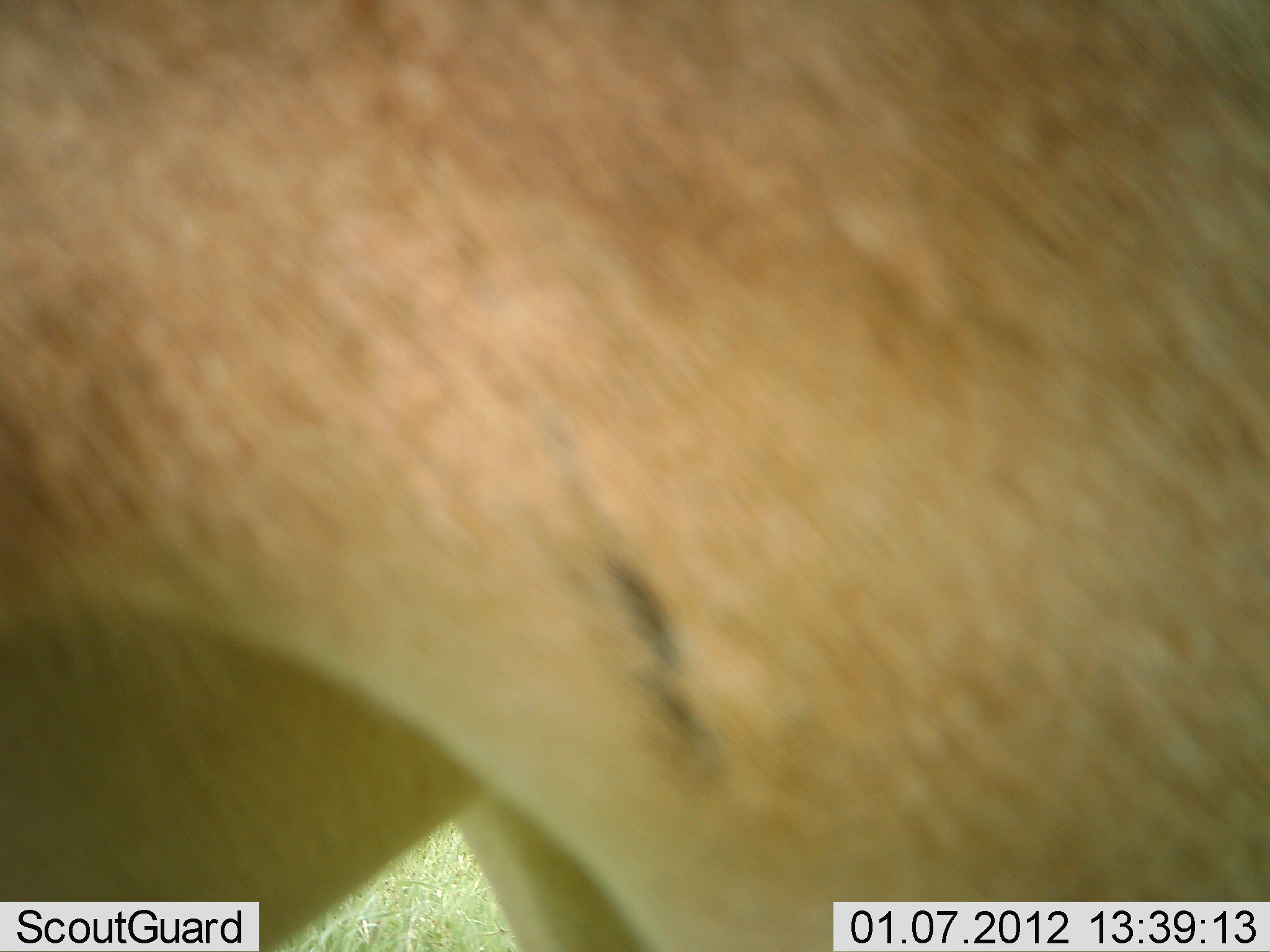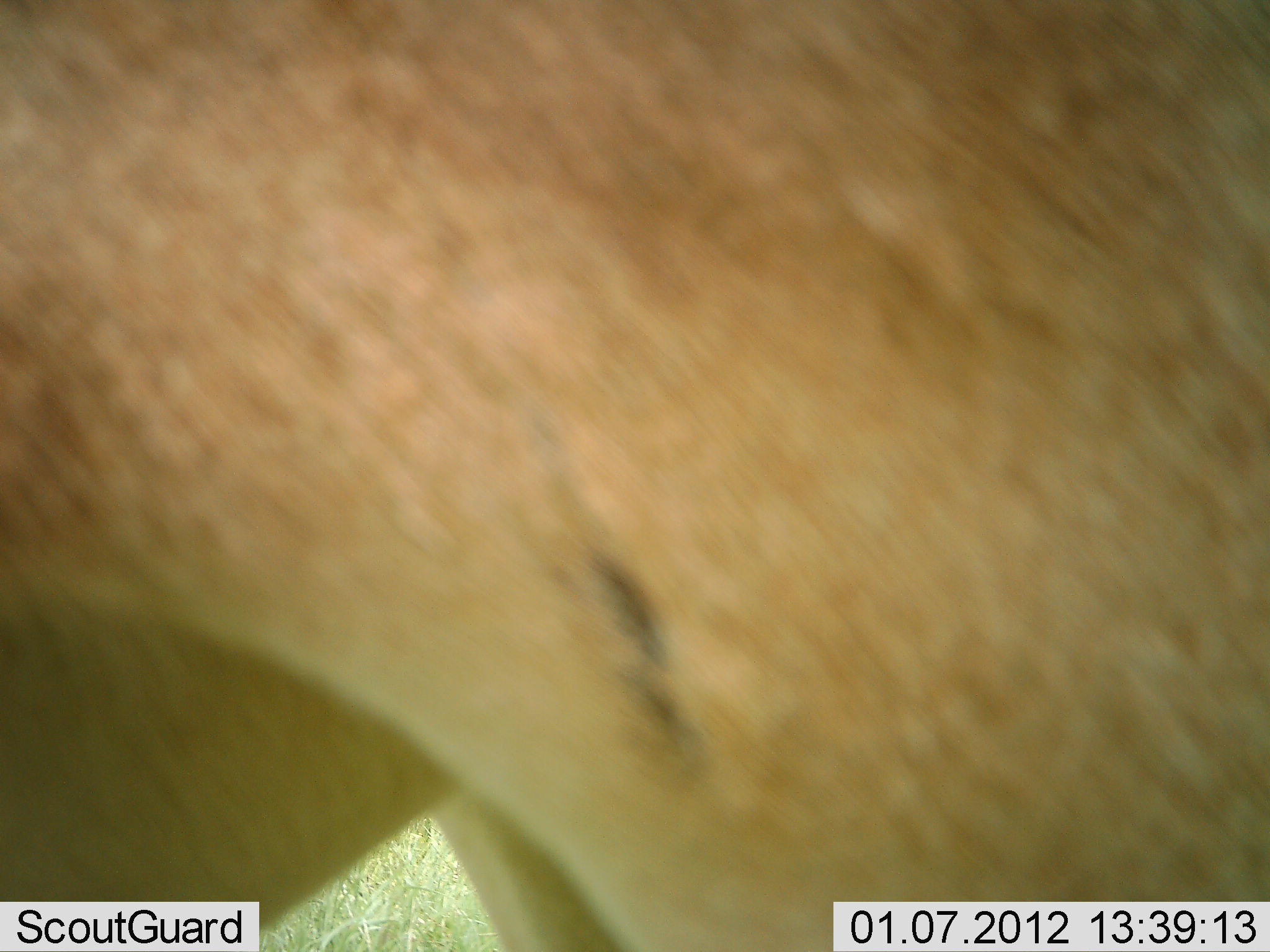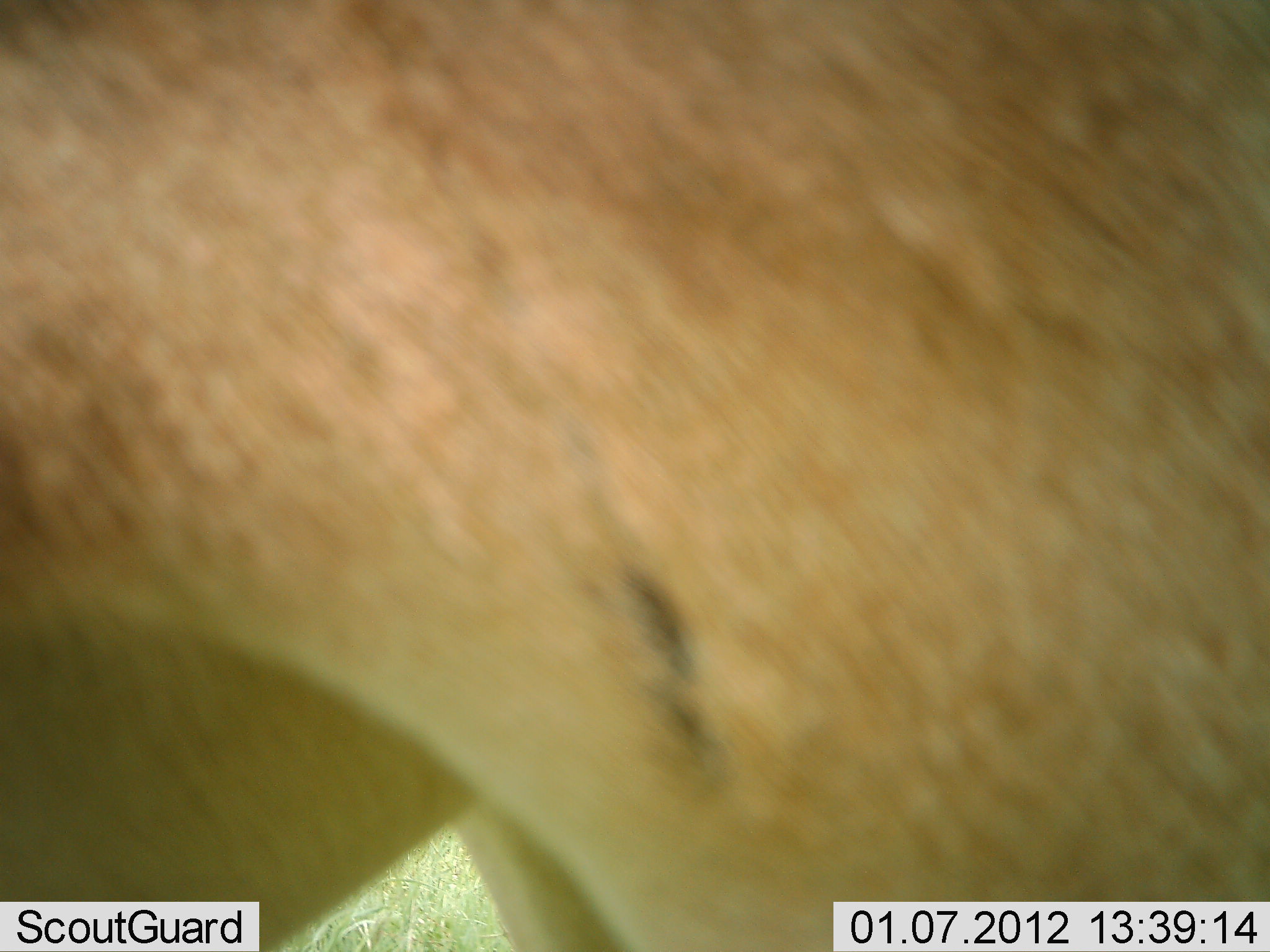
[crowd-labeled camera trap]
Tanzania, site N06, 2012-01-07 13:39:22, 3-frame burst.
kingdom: Animalia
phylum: Chordata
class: Mammalia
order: Artiodactyla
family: Bovidae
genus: Tragelaphus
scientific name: Tragelaphus oryx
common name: eland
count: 1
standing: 100%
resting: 0%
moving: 0%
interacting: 0%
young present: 0%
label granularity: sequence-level